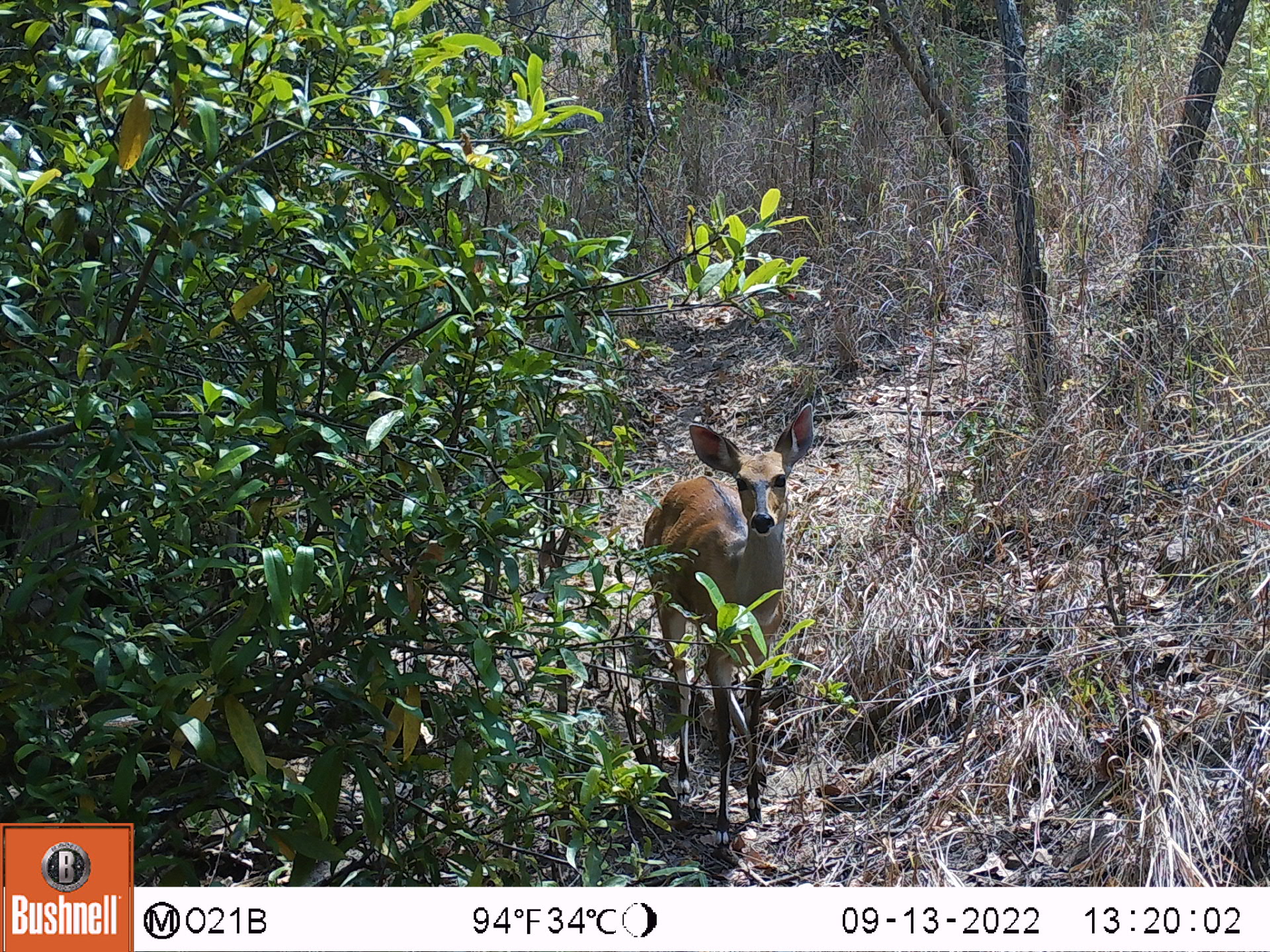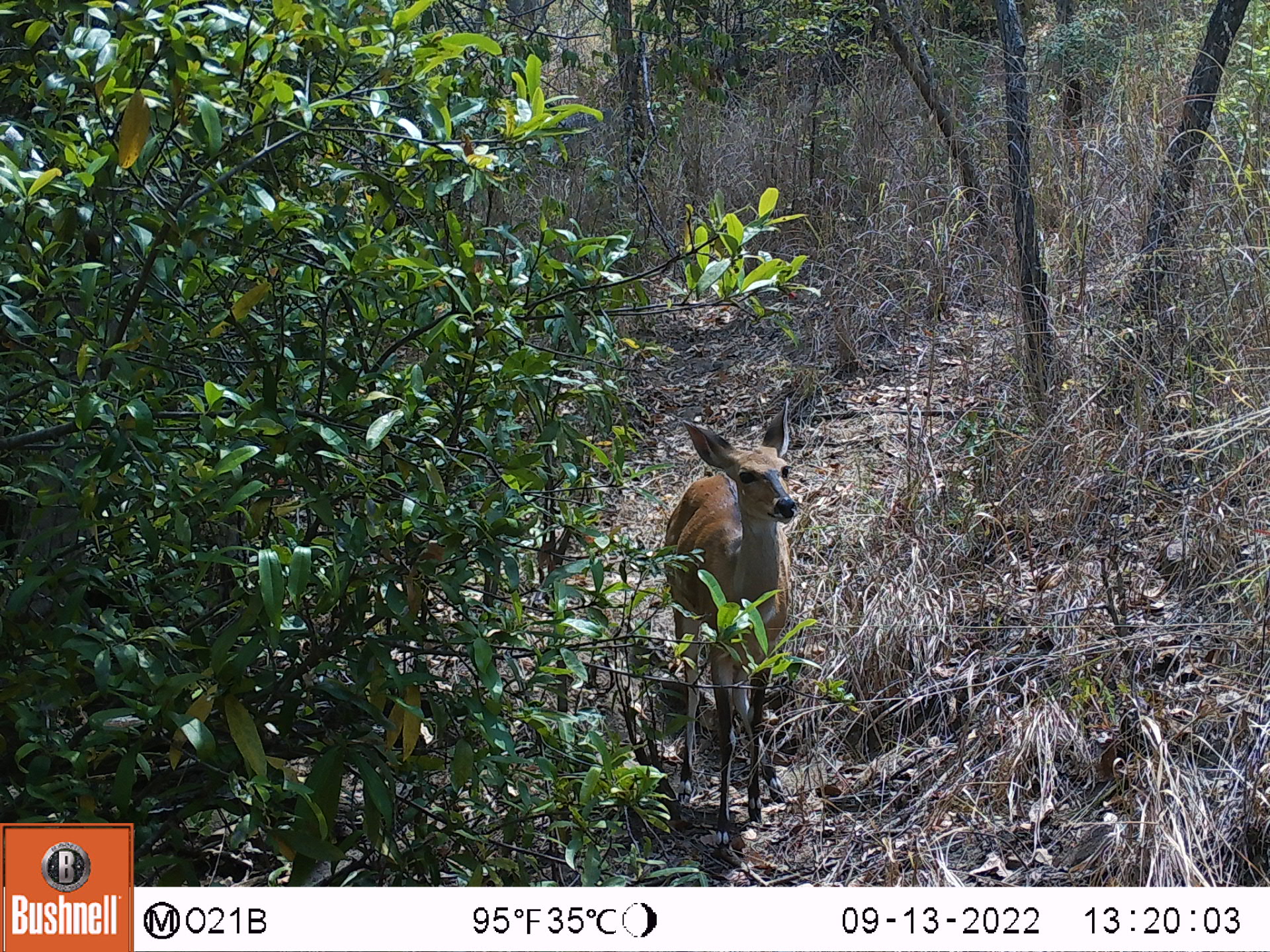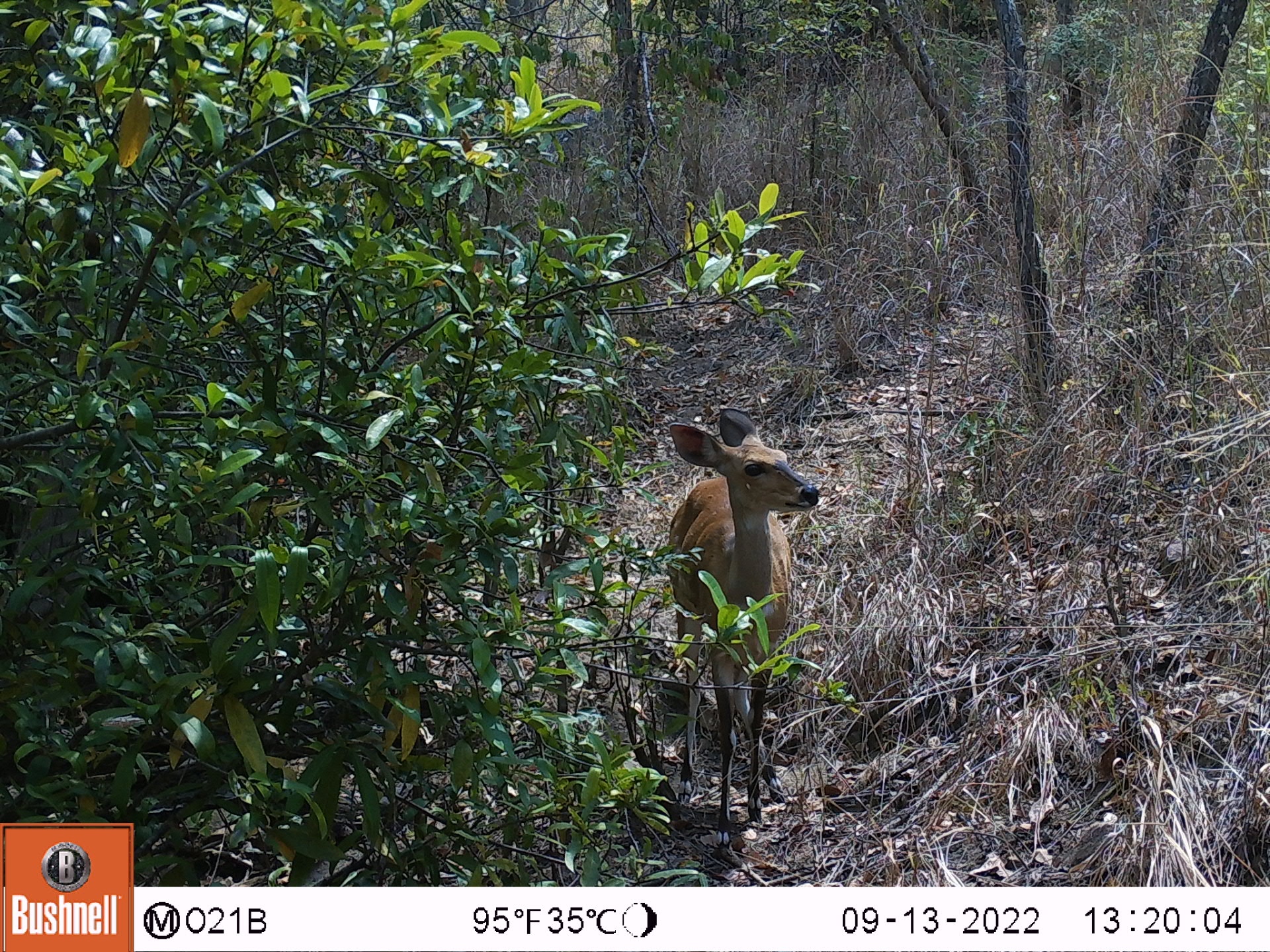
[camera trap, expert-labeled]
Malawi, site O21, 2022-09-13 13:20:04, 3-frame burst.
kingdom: Animalia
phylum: Chordata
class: Mammalia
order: Artiodactyla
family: Bovidae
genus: Tragelaphus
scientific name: Tragelaphus sylvaticus sylvaticus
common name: cape bushbuck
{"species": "cape bushbuck (Tragelaphus sylvaticus sylvaticus)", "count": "1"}